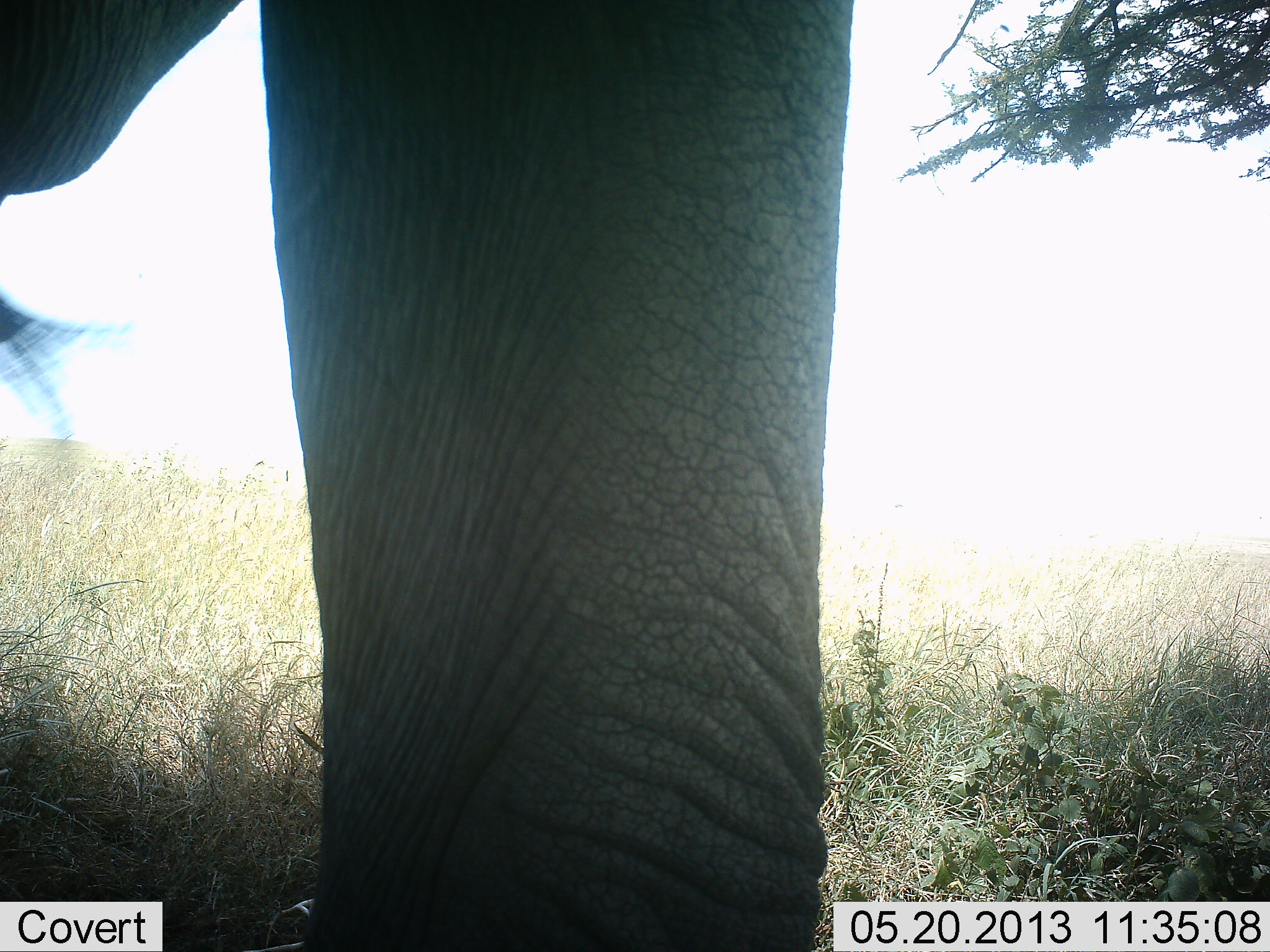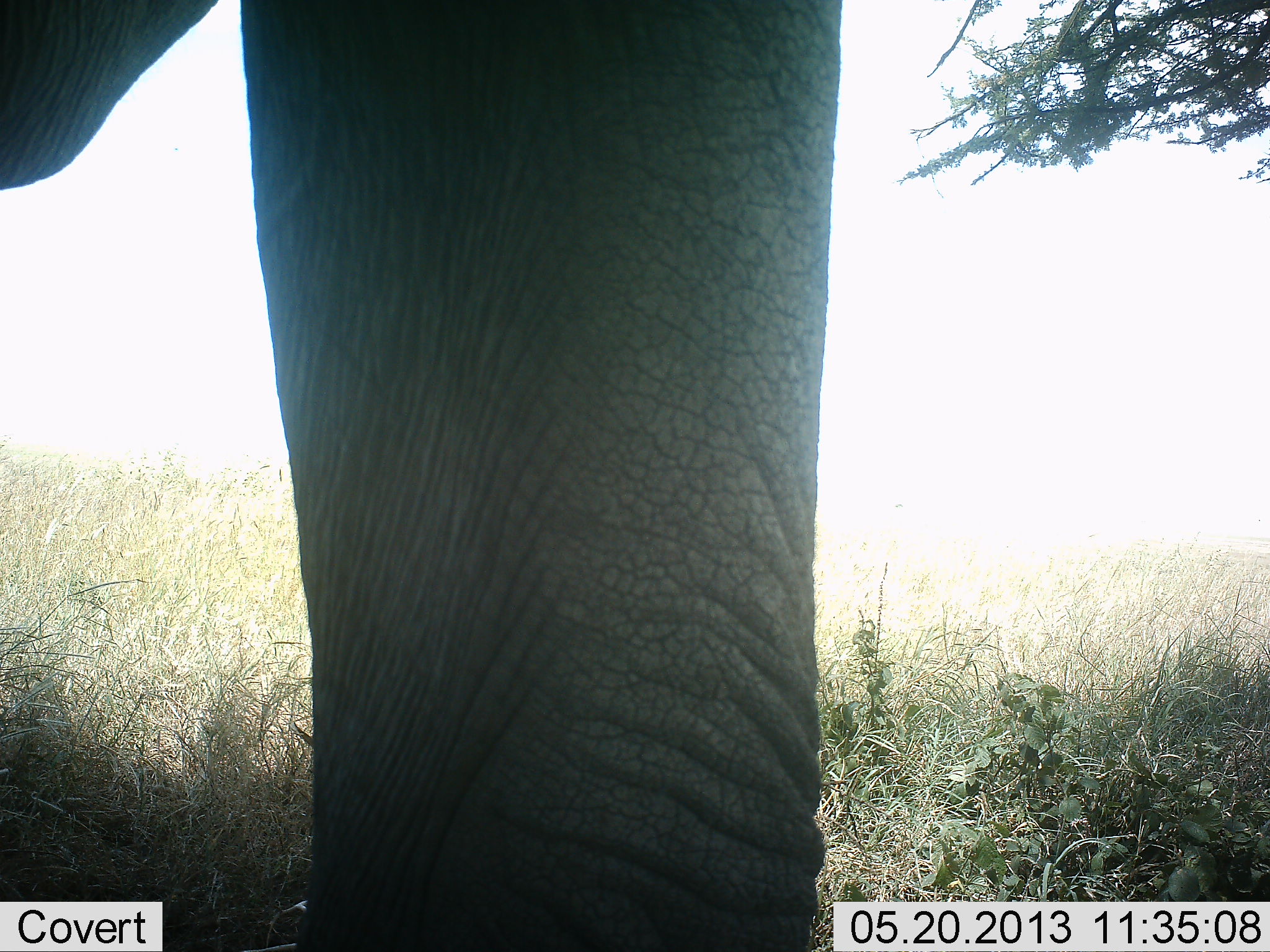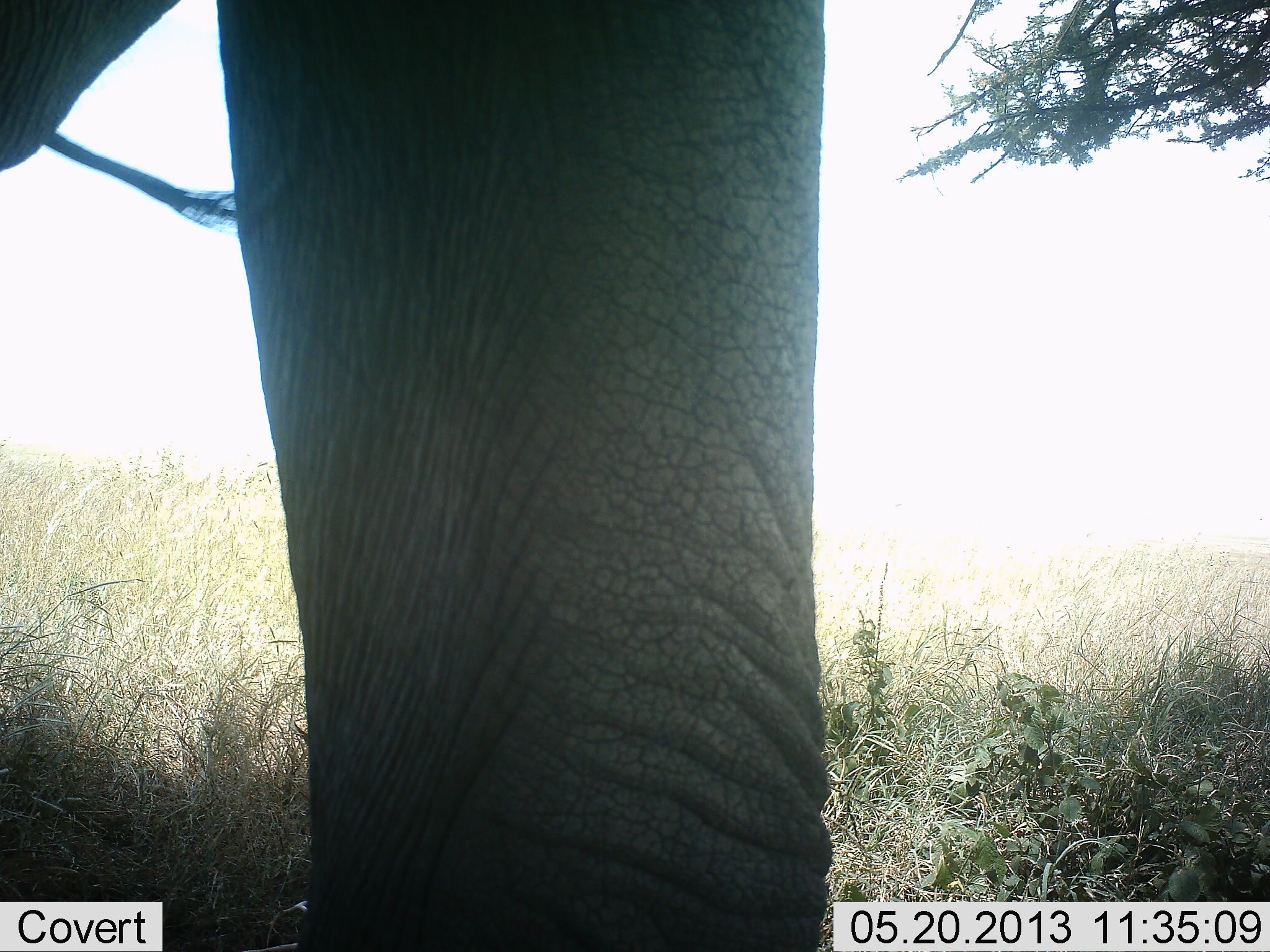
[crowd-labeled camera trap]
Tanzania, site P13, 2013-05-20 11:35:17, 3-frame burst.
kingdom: Animalia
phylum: Chordata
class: Mammalia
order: Proboscidea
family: Elephantidae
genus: Loxodonta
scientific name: Loxodonta africana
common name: african bush elephant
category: elephant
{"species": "elephant (african bush elephant) (Loxodonta africana)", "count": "1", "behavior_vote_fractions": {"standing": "91%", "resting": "0%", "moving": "9%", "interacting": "0%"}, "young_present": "0%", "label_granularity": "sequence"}